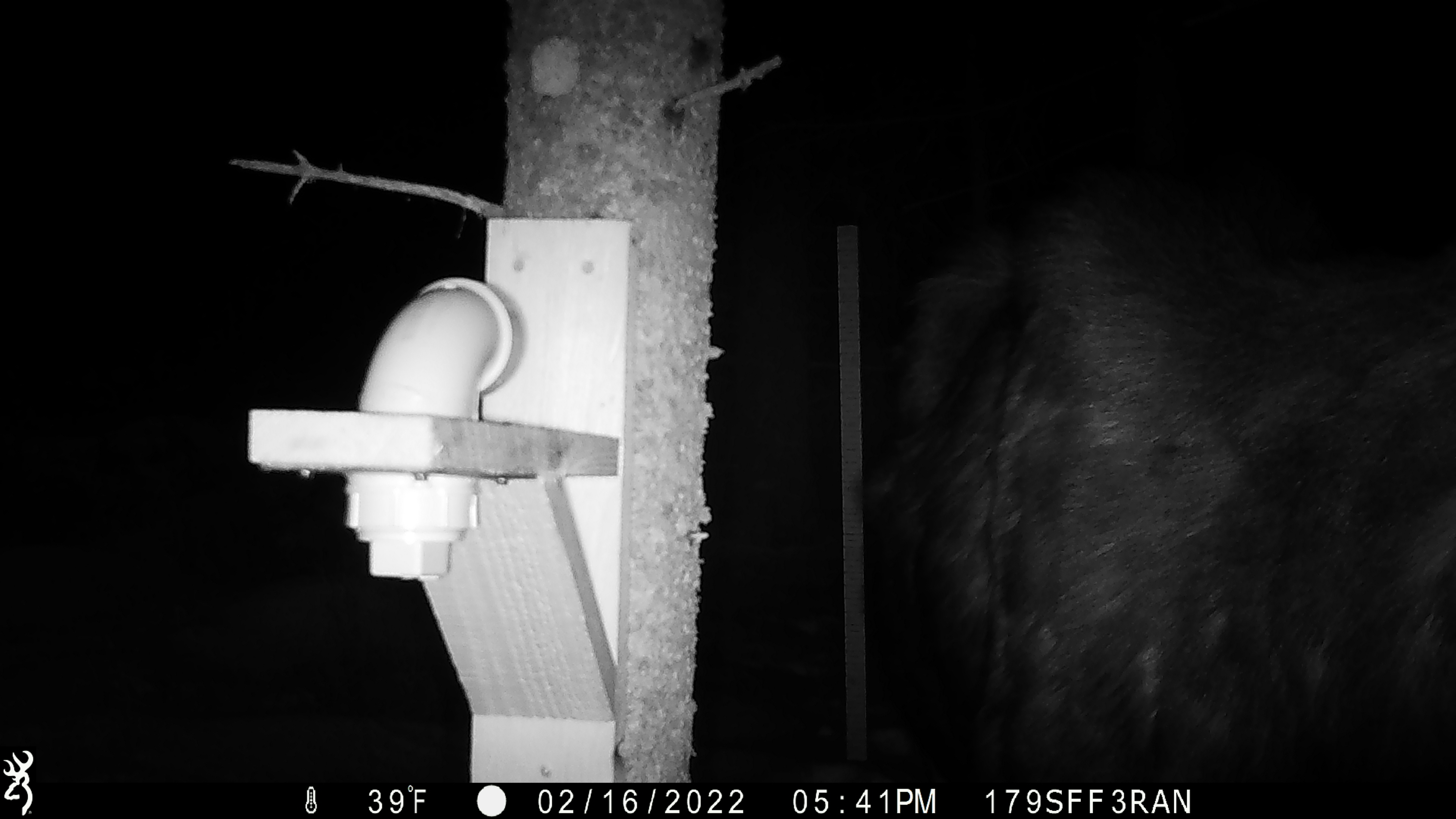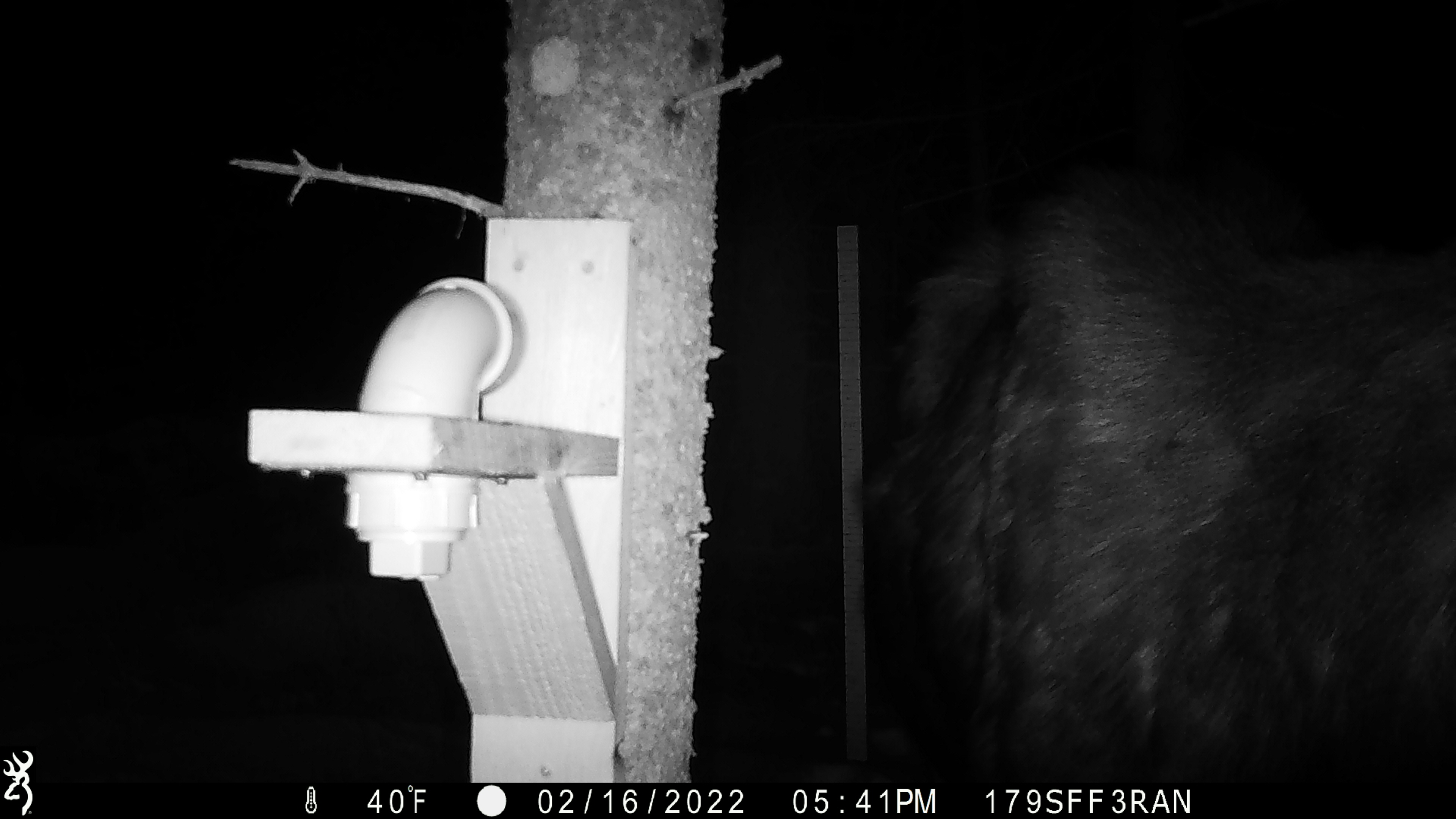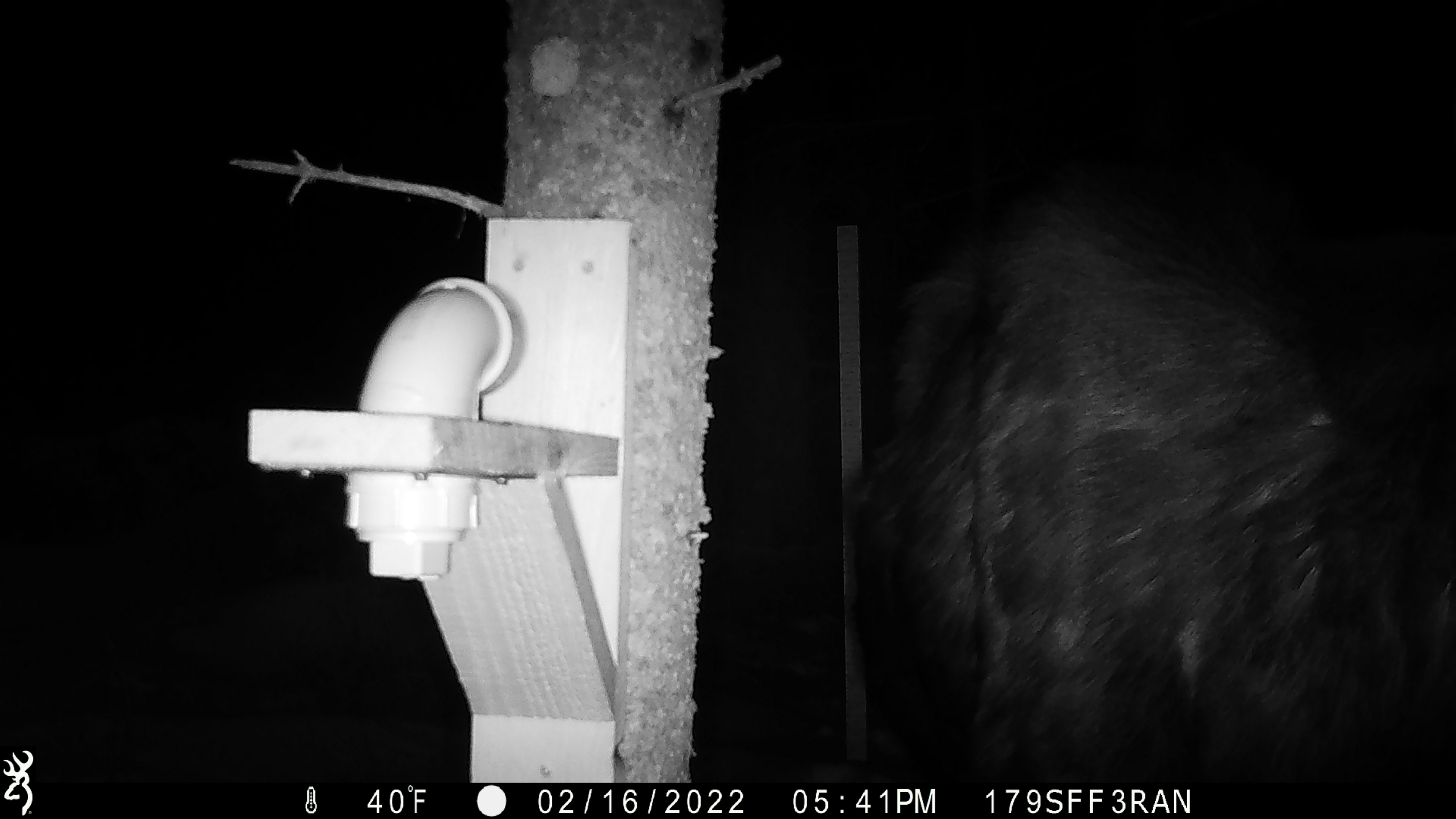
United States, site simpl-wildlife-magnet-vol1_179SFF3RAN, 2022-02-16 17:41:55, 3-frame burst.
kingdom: Animalia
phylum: Chordata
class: Mammalia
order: Artiodactyla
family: Cervidae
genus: Alces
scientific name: Alces alces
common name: moose